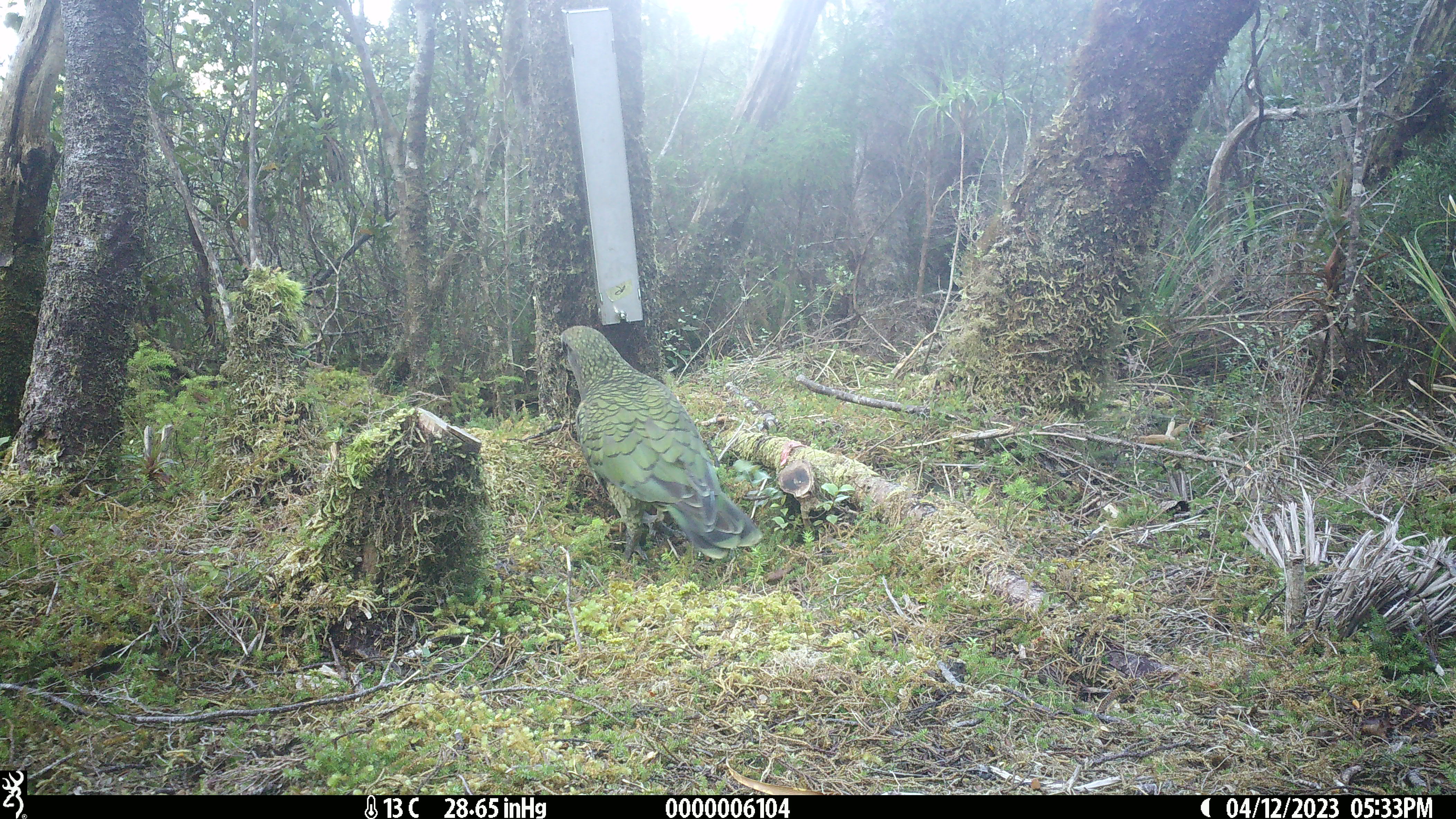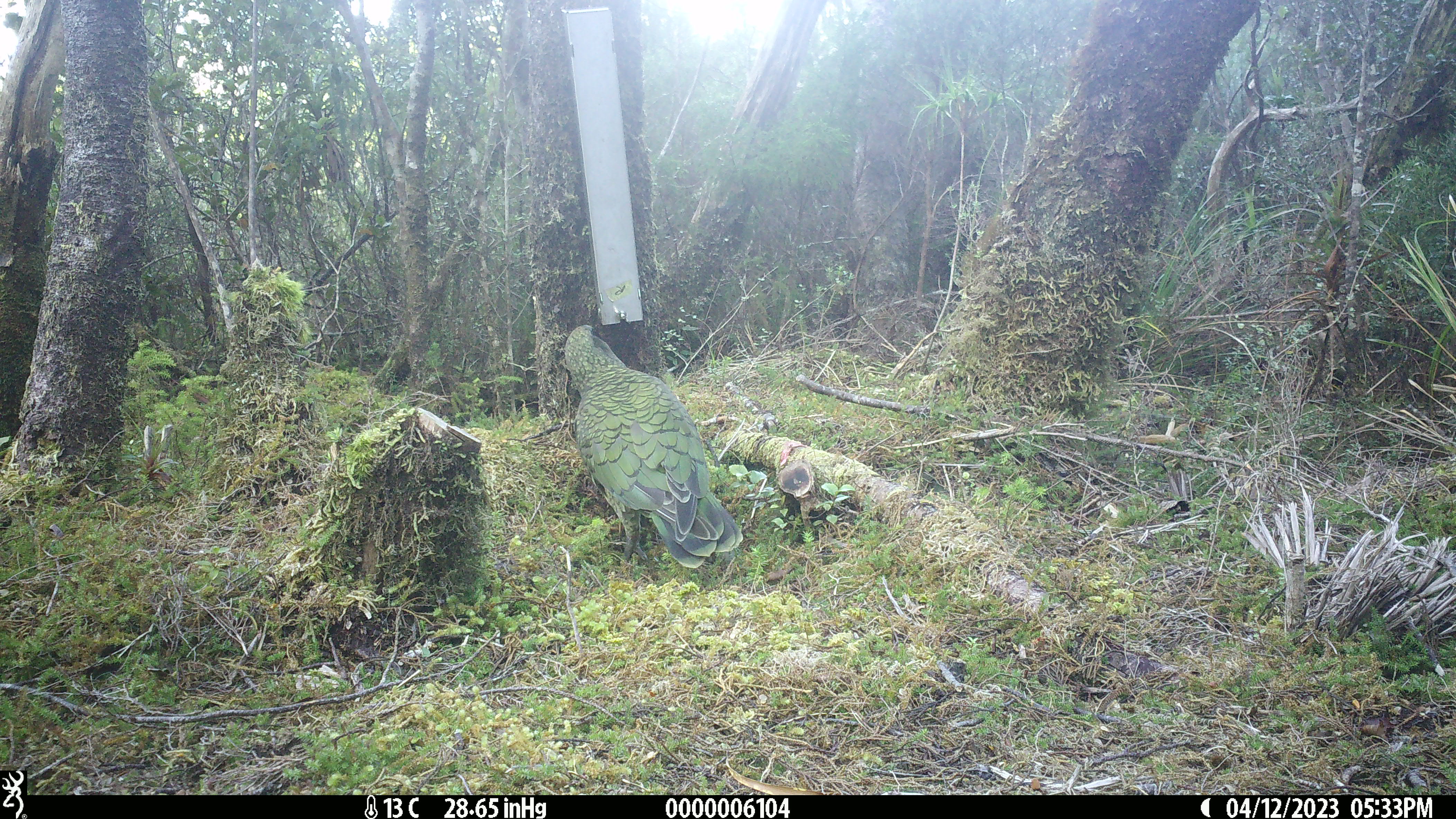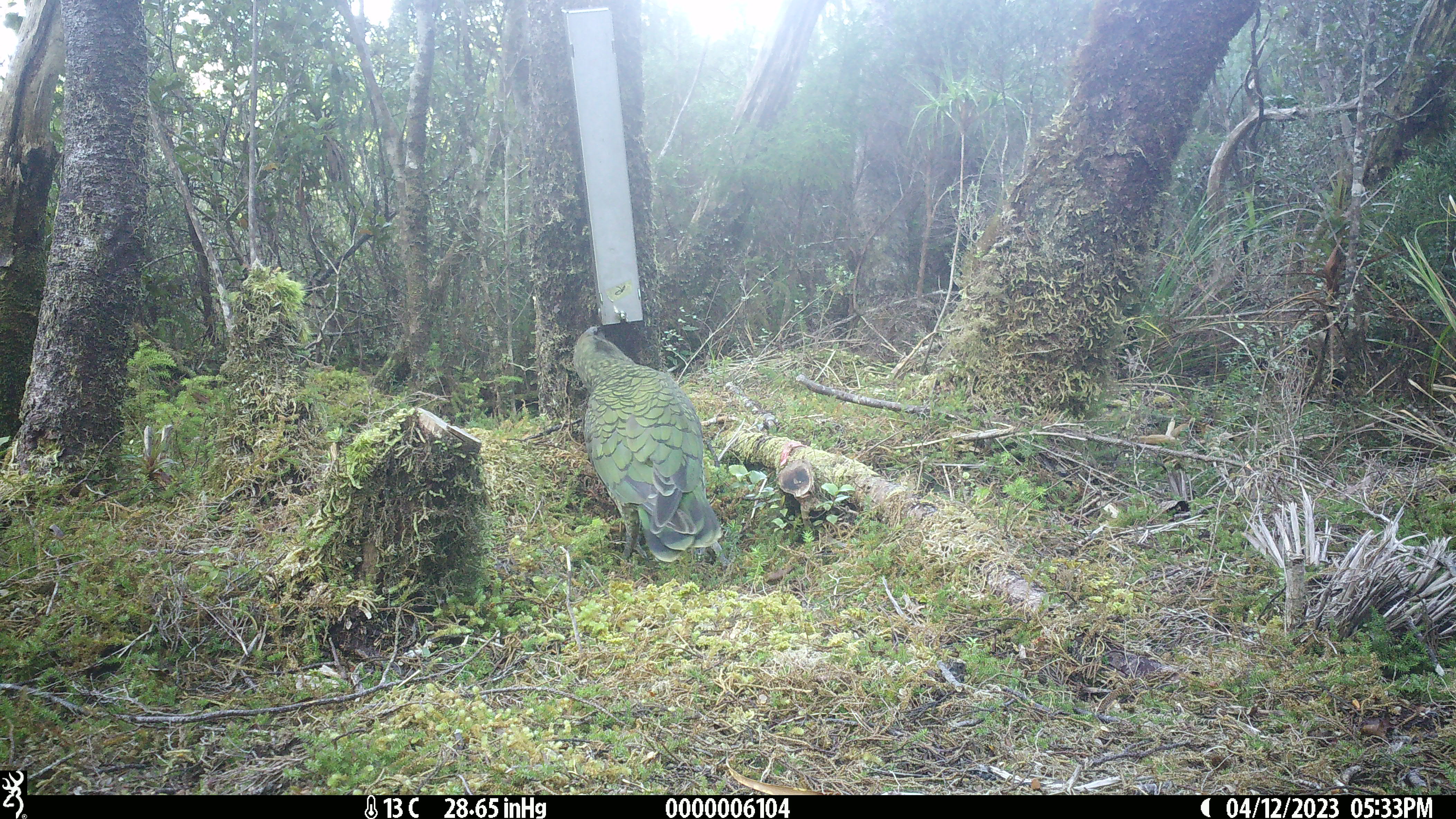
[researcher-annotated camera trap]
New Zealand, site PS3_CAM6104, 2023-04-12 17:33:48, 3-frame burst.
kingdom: Animalia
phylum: Chordata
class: Aves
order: Psittaciformes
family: Strigopidae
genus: Nestor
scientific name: Nestor notabilis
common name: kea